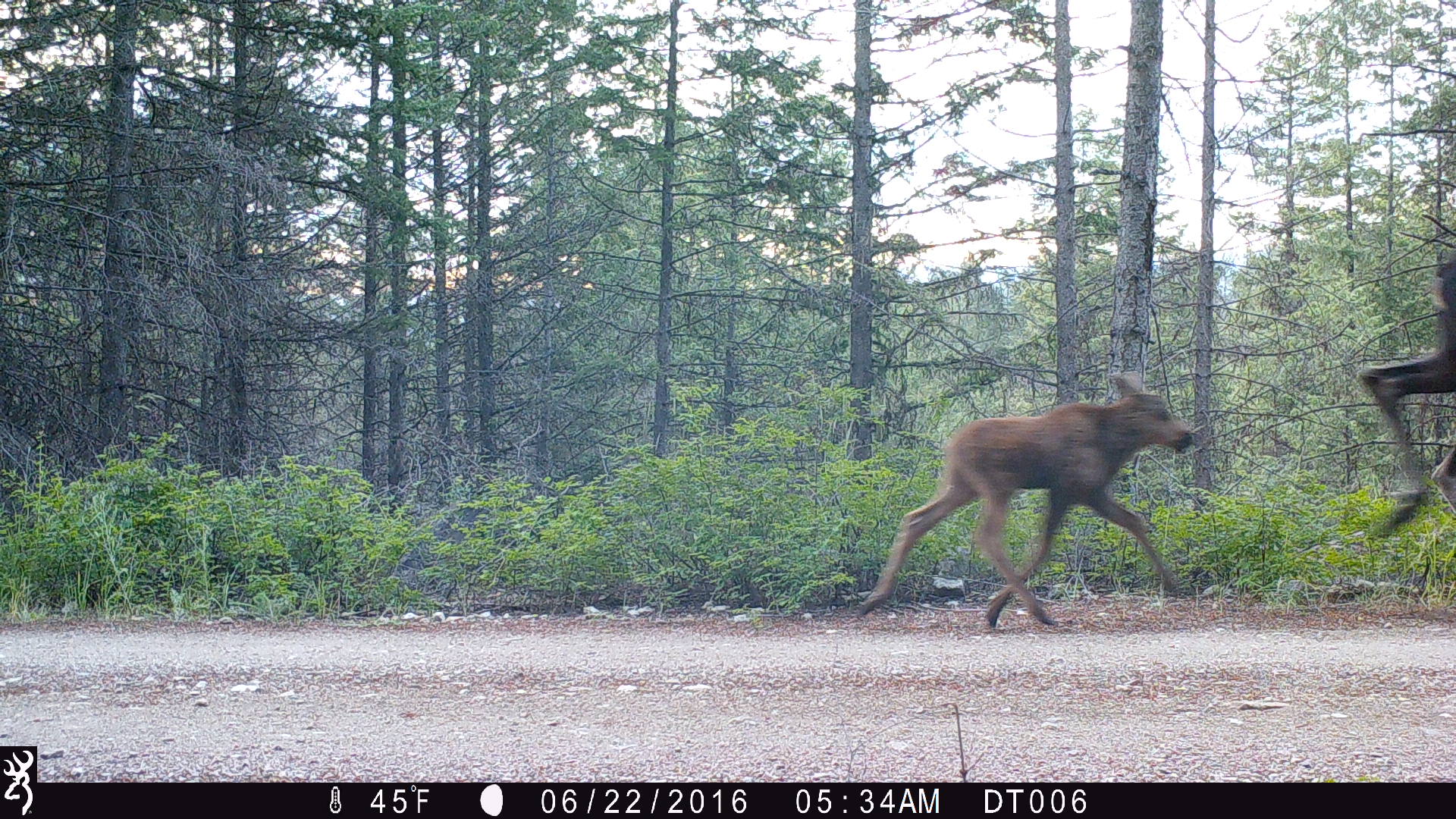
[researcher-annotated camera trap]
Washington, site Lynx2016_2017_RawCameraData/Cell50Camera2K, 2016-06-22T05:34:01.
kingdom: Animalia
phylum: Chordata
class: Mammalia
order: Artiodactyla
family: Cervidae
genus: Alces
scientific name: Alces alces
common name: moose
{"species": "Alces alces (moose)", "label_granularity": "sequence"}